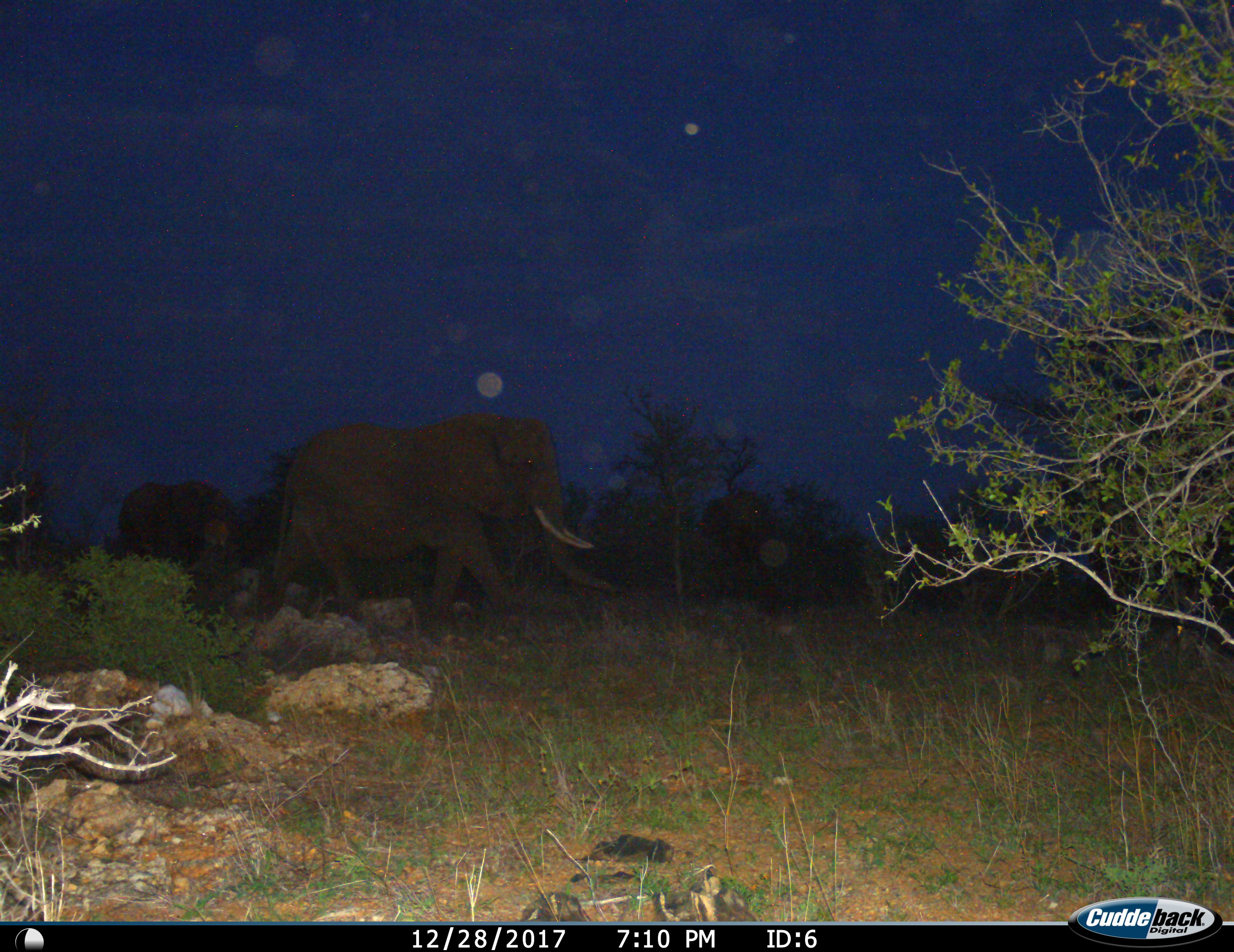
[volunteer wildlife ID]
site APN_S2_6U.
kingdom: Animalia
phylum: Chordata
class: Mammalia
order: Proboscidea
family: Elephantidae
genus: Loxodonta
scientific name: Loxodonta africana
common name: african bush elephant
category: elephant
Elephant (african bush elephant) (Loxodonta africana), count 2. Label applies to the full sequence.